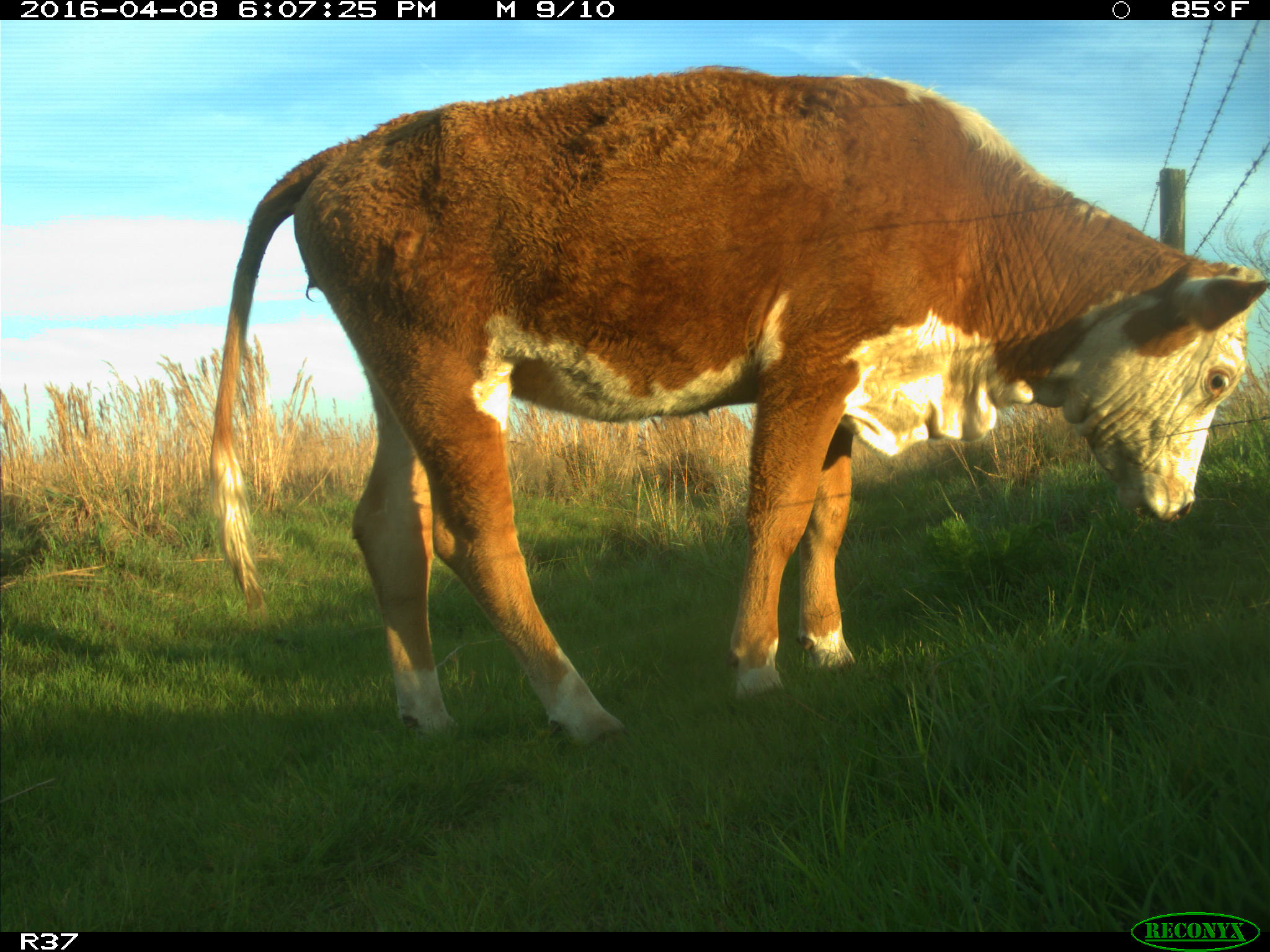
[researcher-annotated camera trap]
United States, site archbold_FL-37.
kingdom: Animalia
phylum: Chordata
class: Mammalia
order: Artiodactyla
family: Bovidae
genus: Bos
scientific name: Bos taurus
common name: domestic cow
Bos taurus (domestic cow).